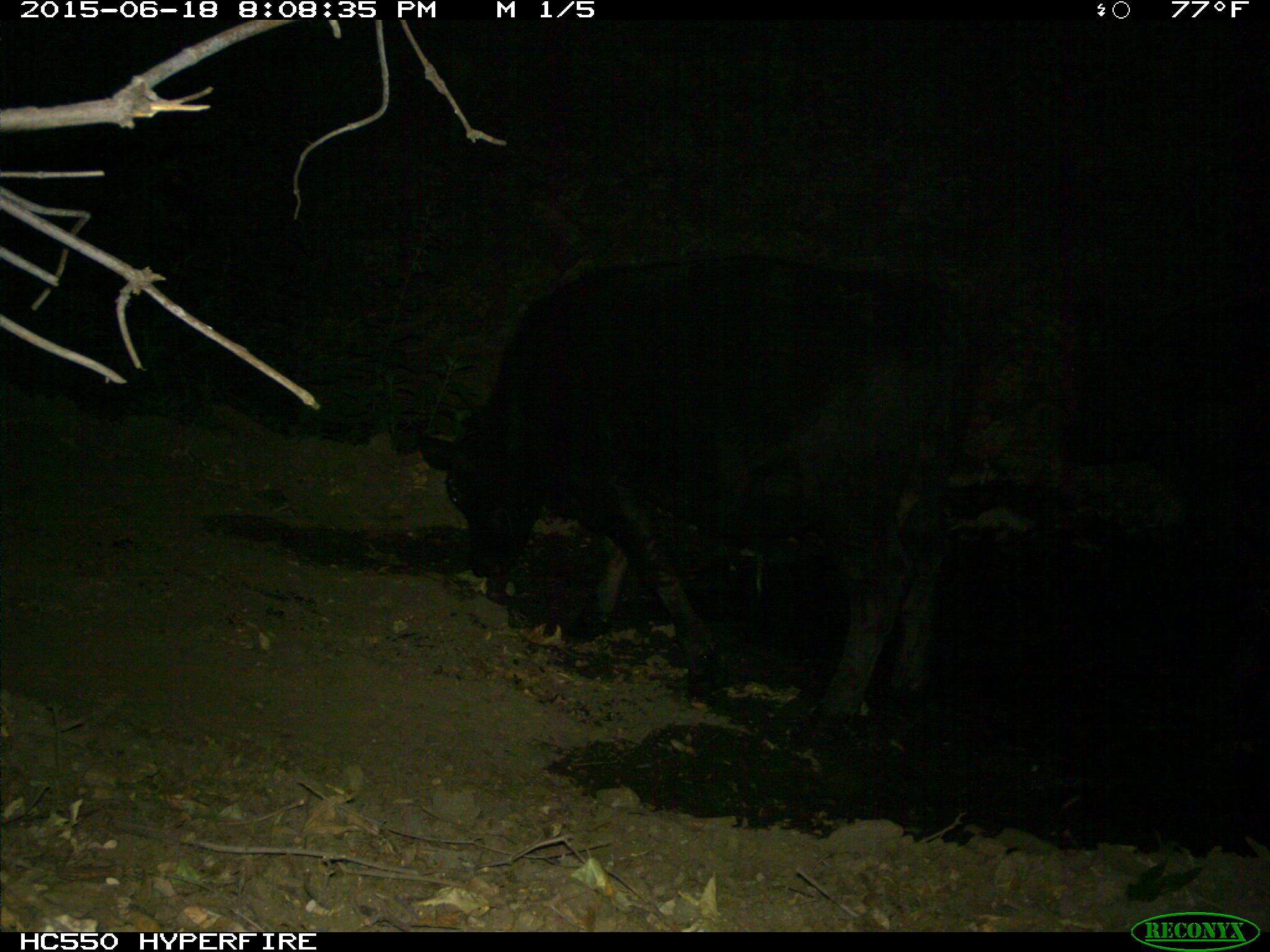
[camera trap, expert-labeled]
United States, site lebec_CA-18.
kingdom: Animalia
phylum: Chordata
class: Mammalia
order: Artiodactyla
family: Bovidae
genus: Bos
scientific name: Bos taurus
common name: domestic cow